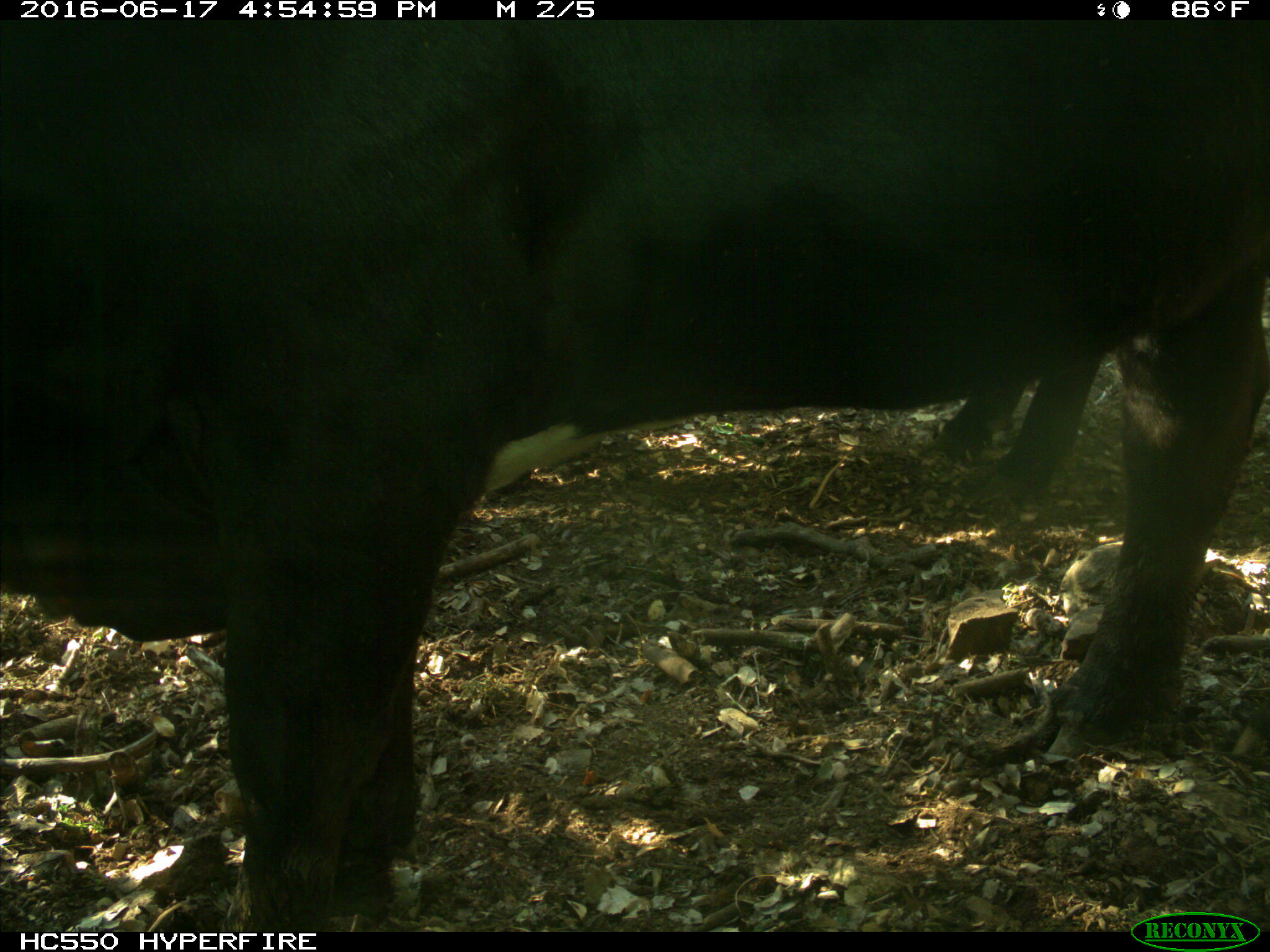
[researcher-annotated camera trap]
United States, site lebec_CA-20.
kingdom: Animalia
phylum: Chordata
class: Mammalia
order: Artiodactyla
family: Bovidae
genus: Bos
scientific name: Bos taurus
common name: domestic cow